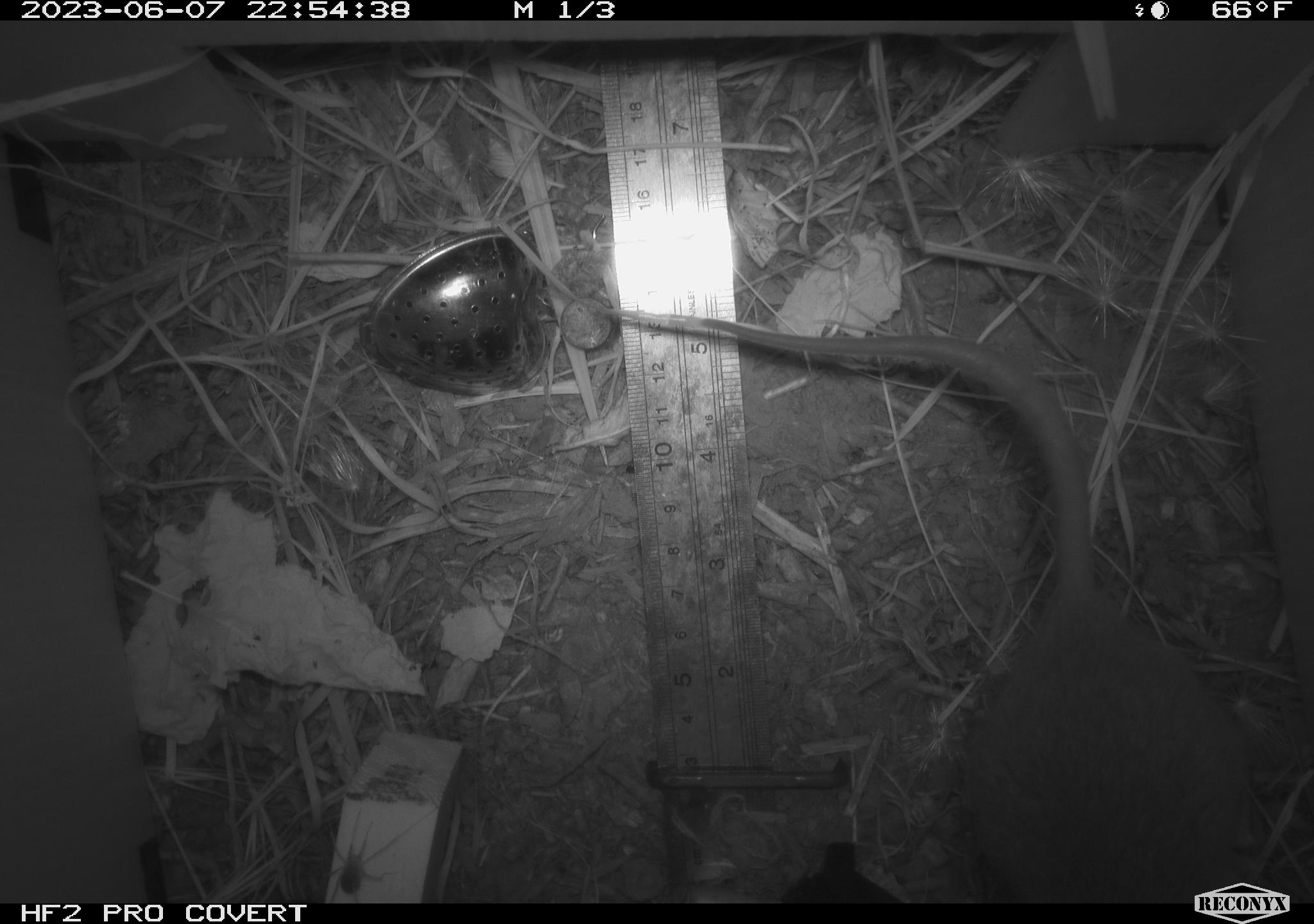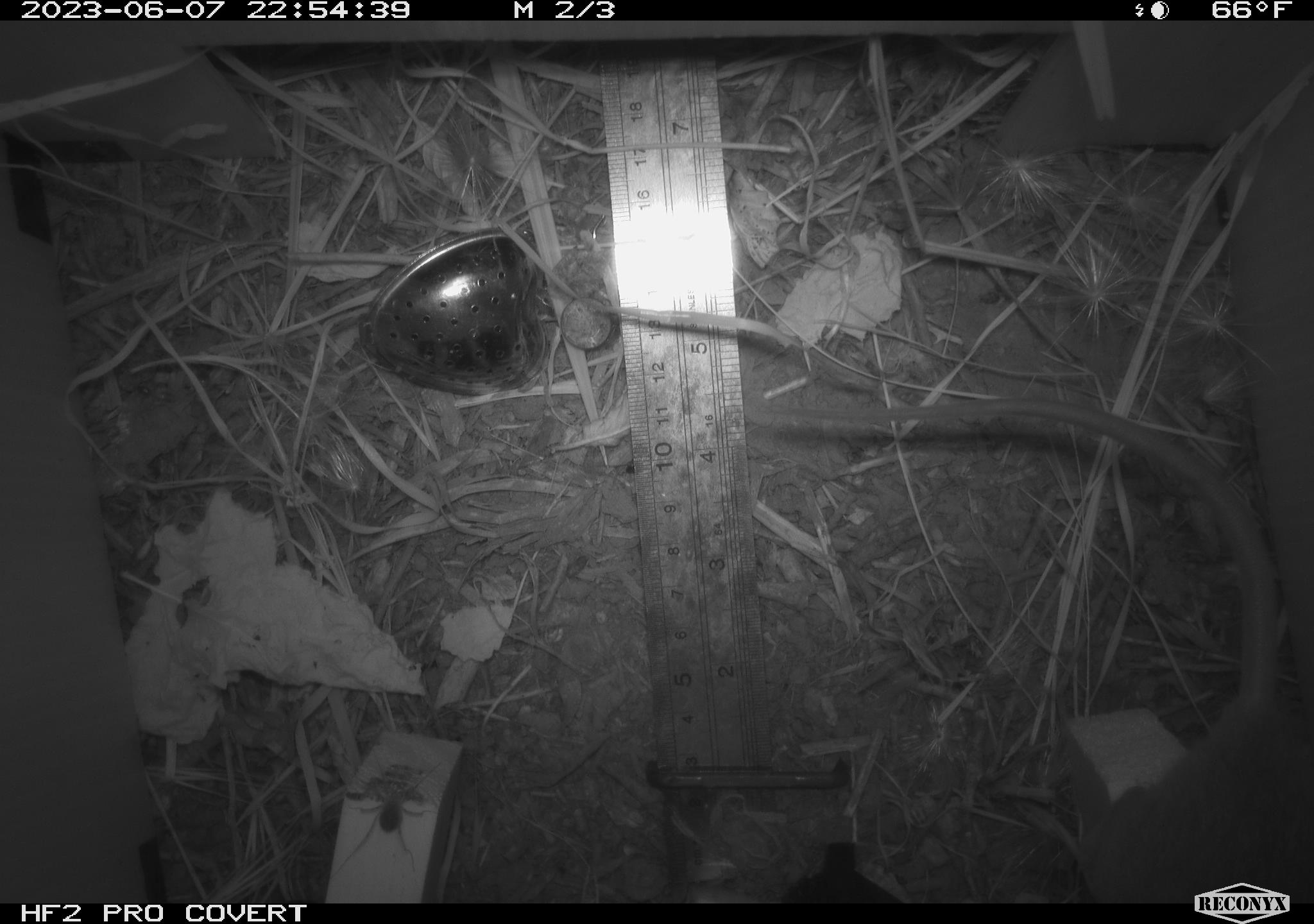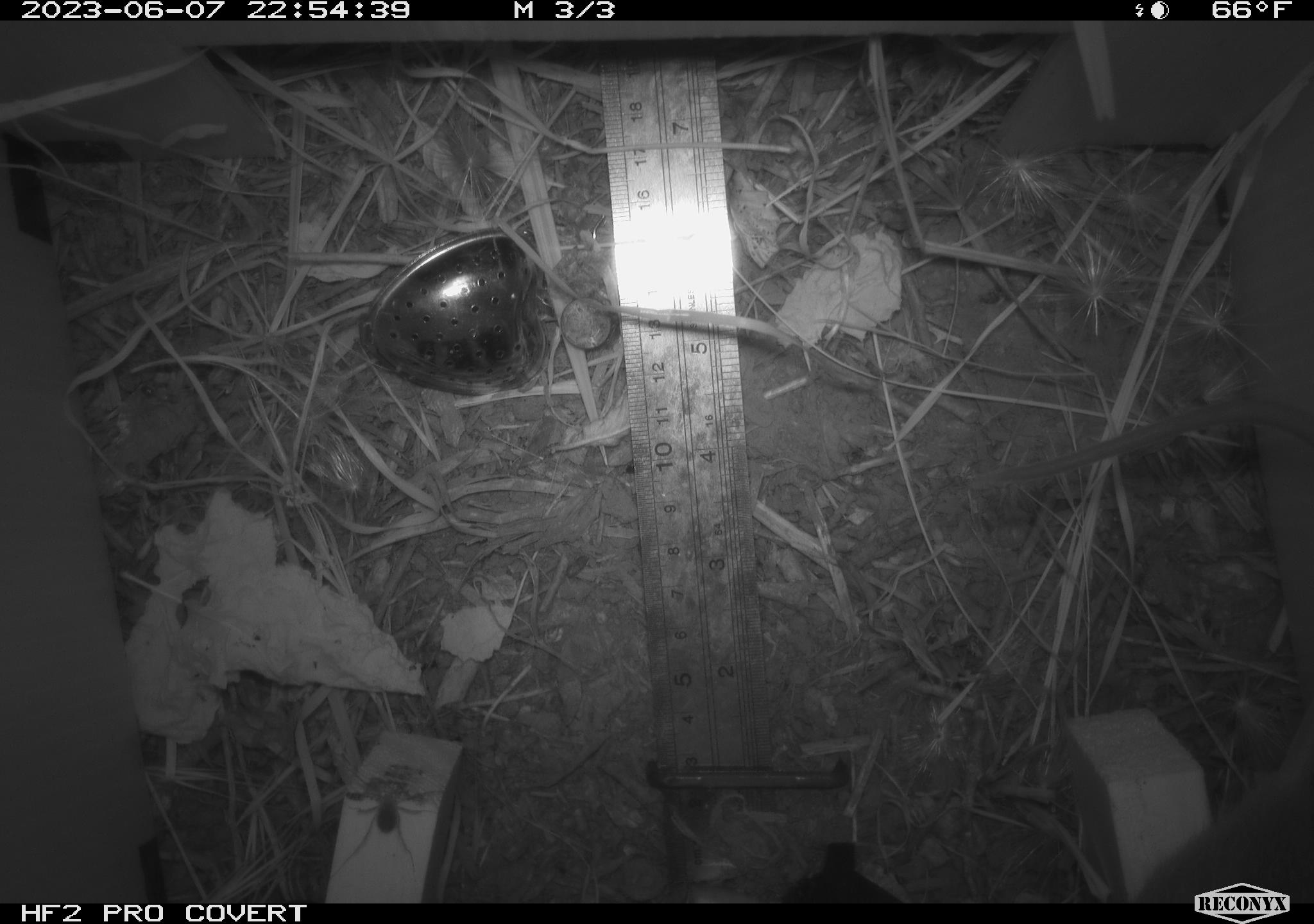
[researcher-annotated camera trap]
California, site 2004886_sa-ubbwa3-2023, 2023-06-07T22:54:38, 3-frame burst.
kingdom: Animalia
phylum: Chordata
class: Mammalia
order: Rodentia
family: Muridae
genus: Rattus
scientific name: Rattus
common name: rat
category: rattus species